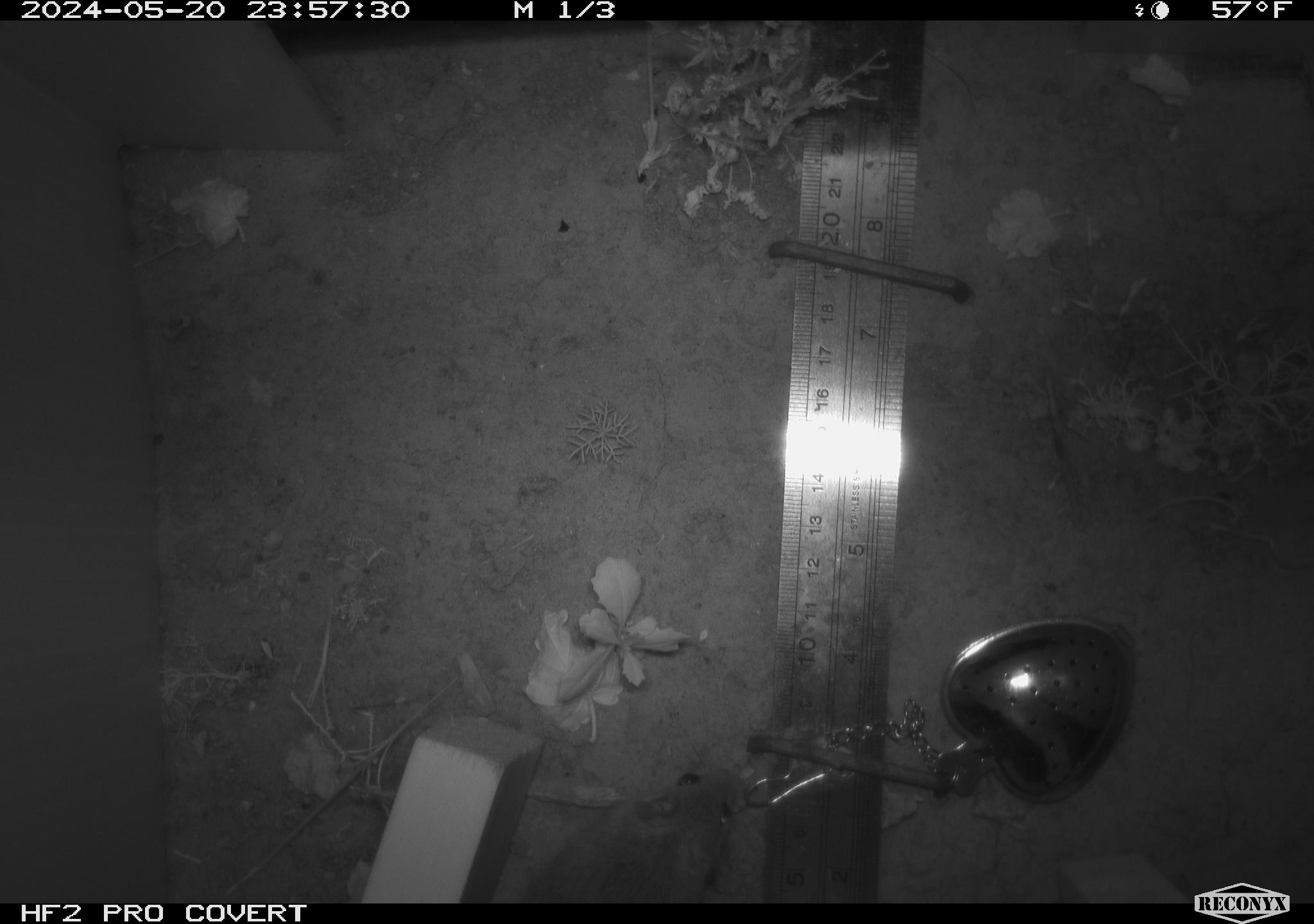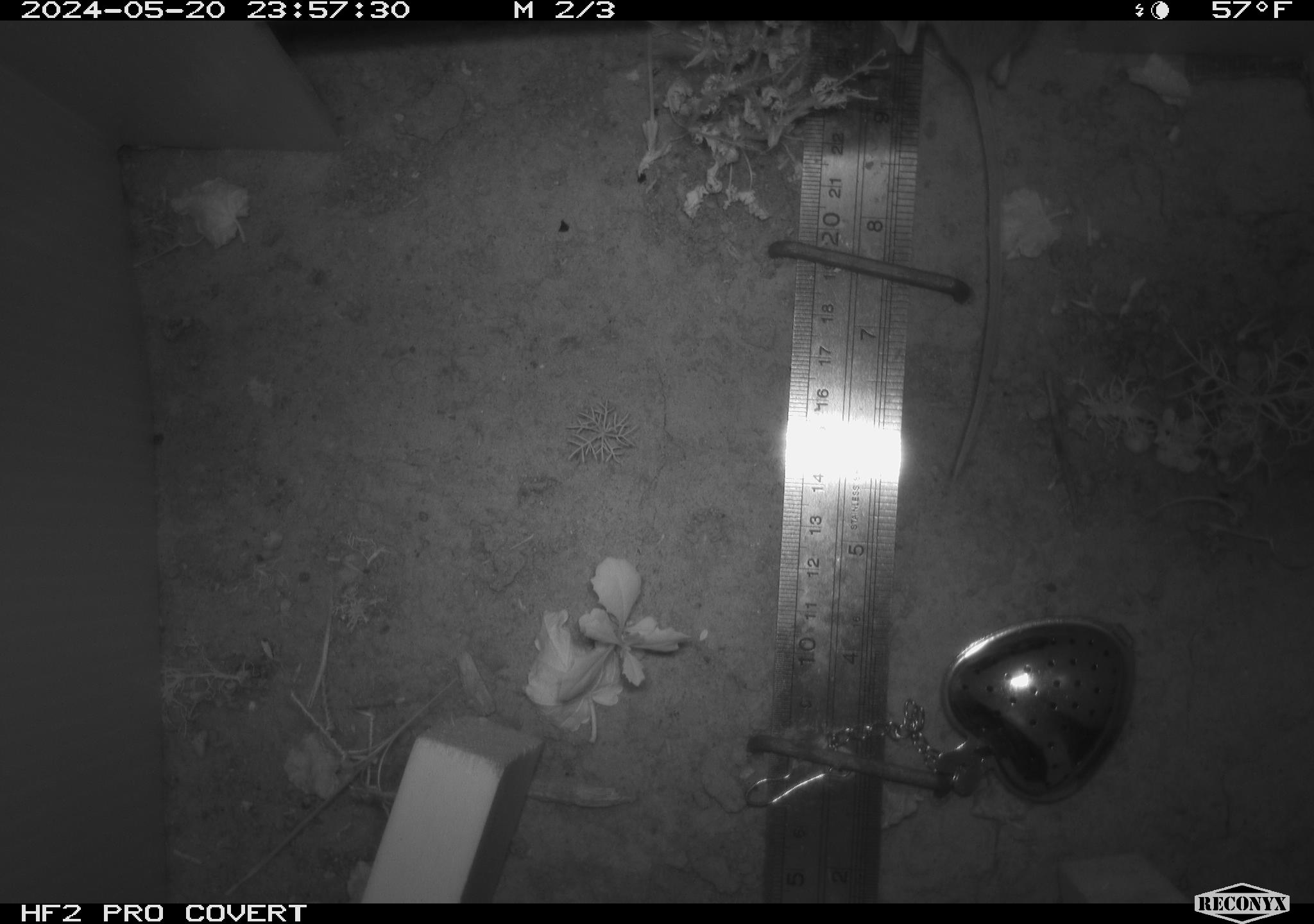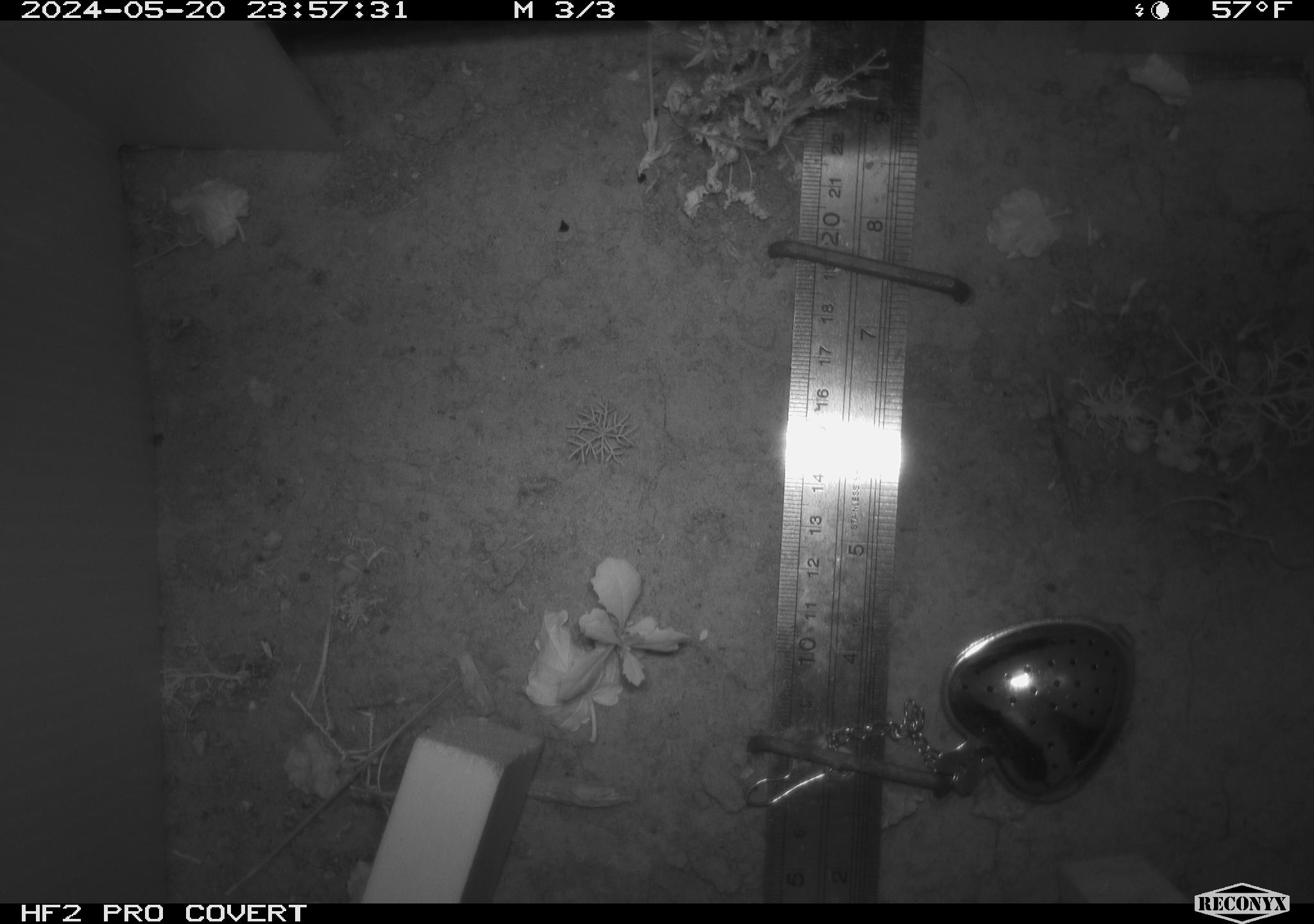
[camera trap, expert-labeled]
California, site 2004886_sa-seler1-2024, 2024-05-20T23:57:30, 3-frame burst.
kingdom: Animalia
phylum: Chordata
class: Mammalia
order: Rodentia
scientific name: Rodentia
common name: mouse species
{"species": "mouse species (Rodentia)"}